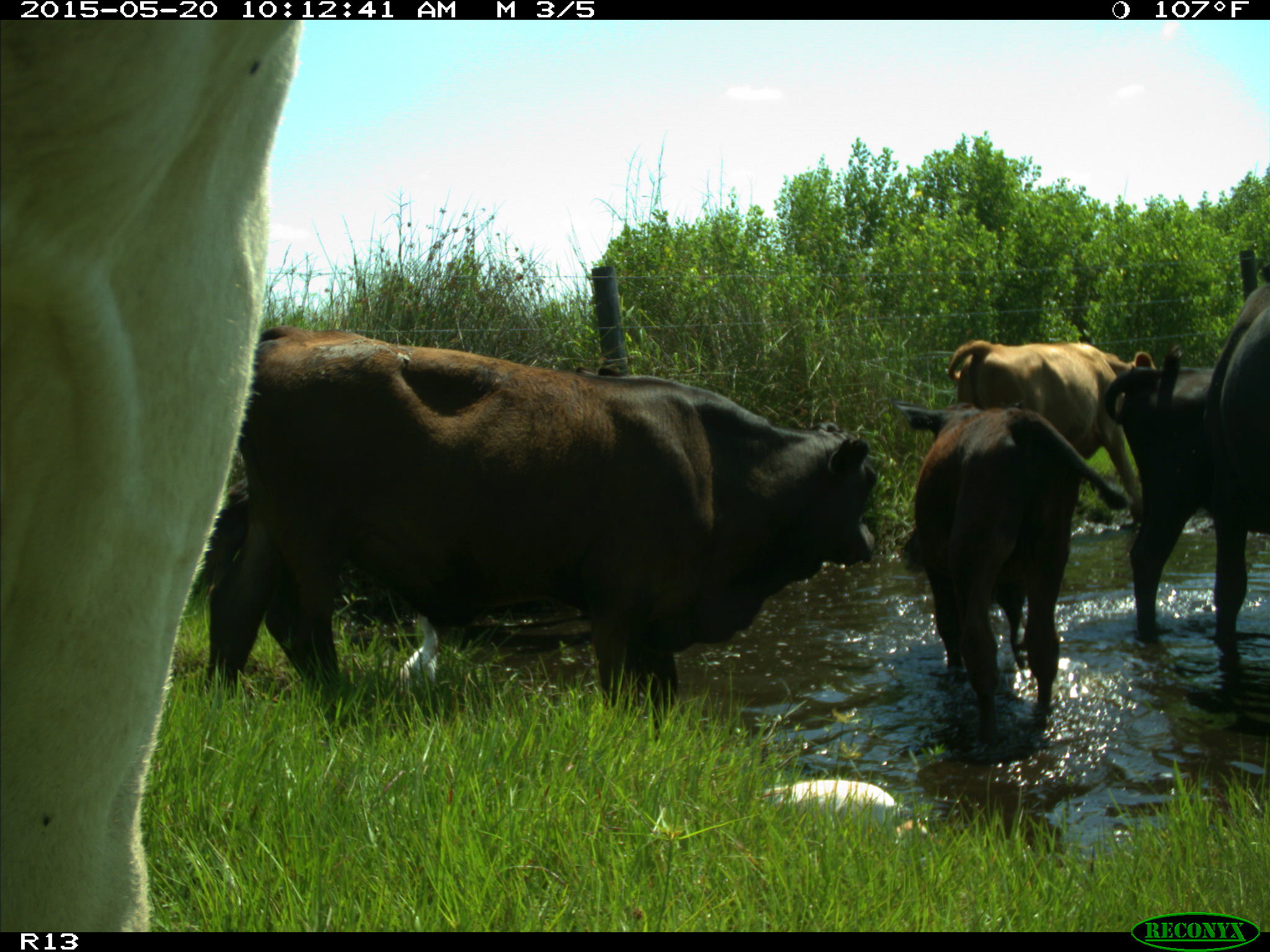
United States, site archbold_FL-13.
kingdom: Animalia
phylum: Chordata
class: Mammalia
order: Artiodactyla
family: Bovidae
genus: Bos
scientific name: Bos taurus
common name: domestic cow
Bos taurus (domestic cow).